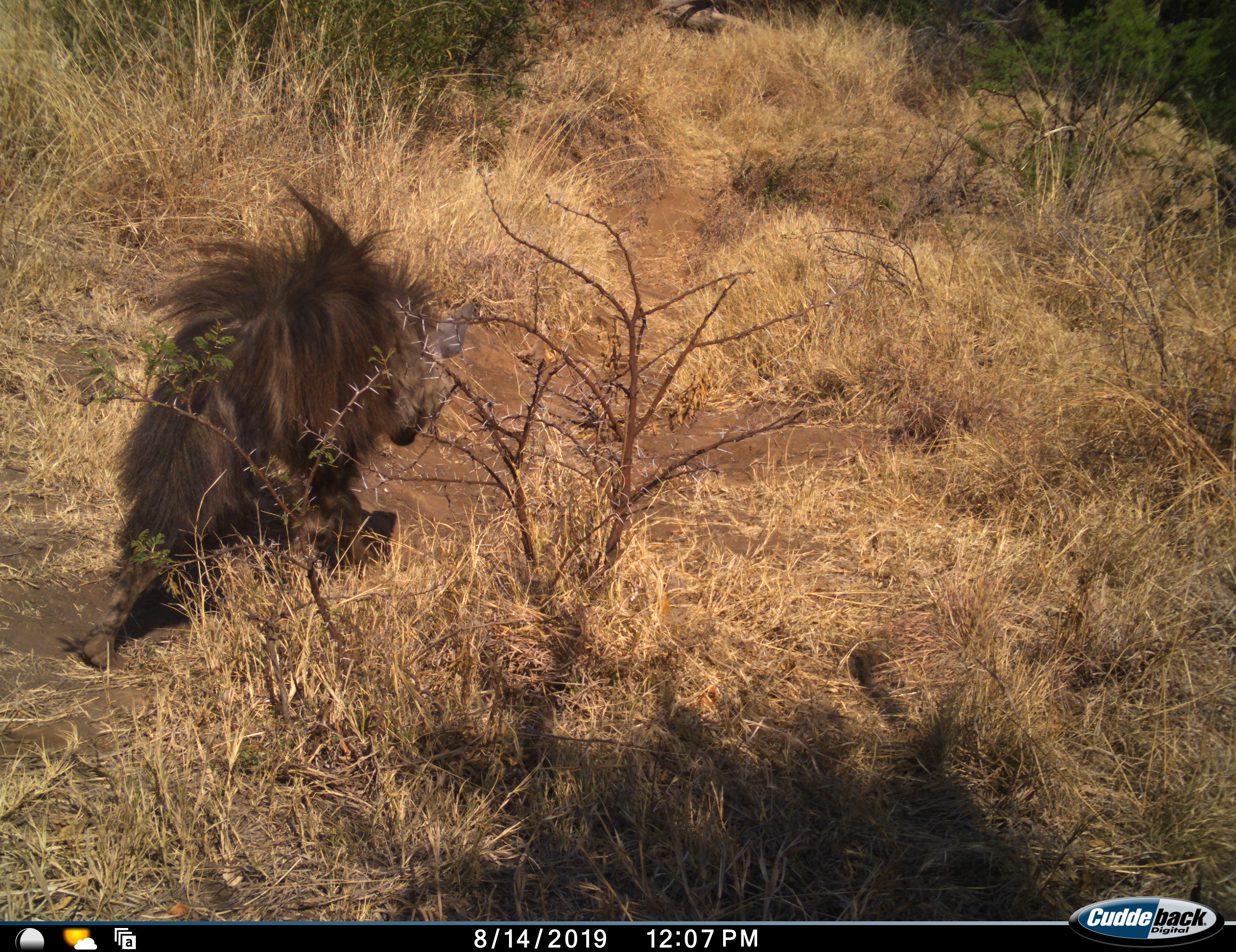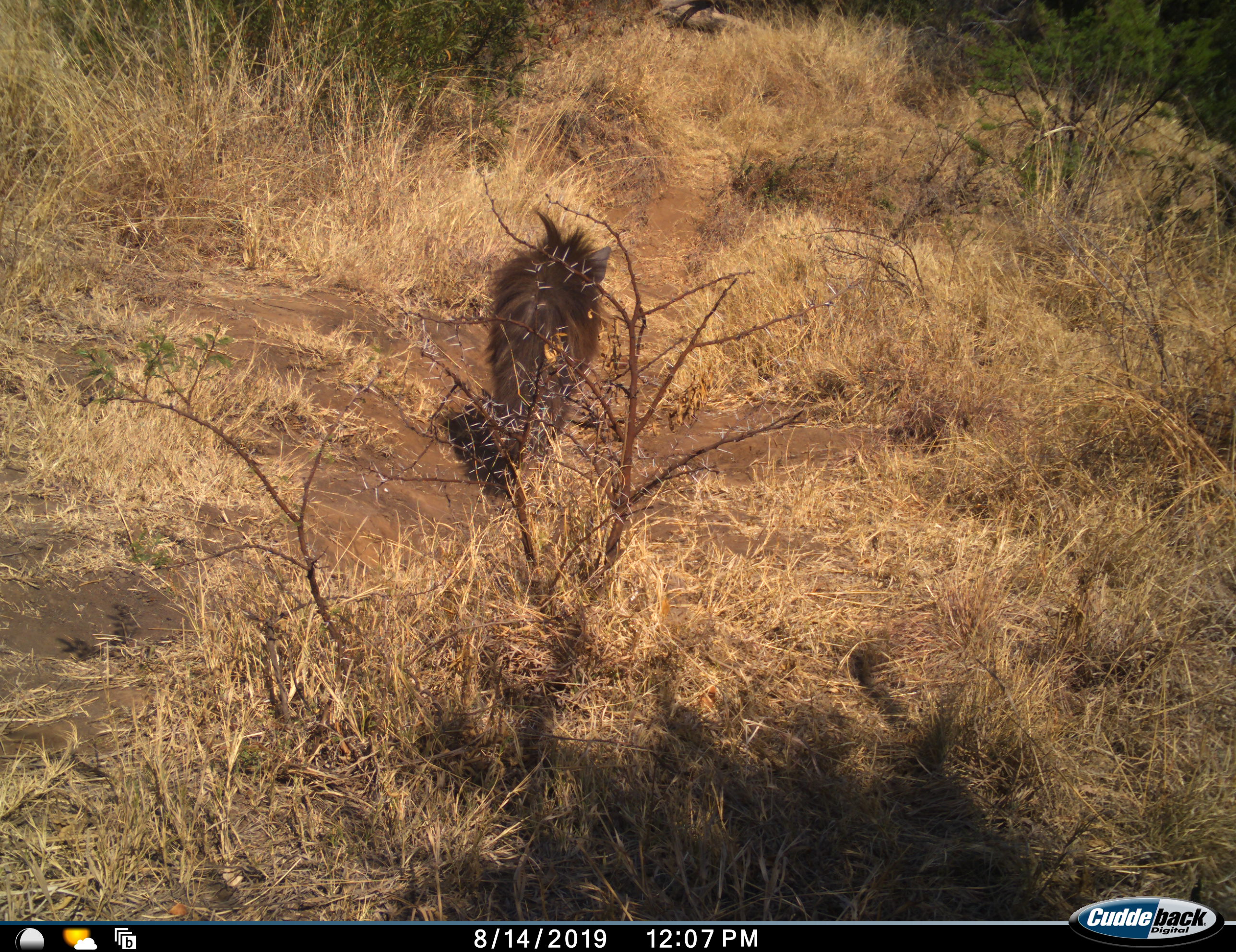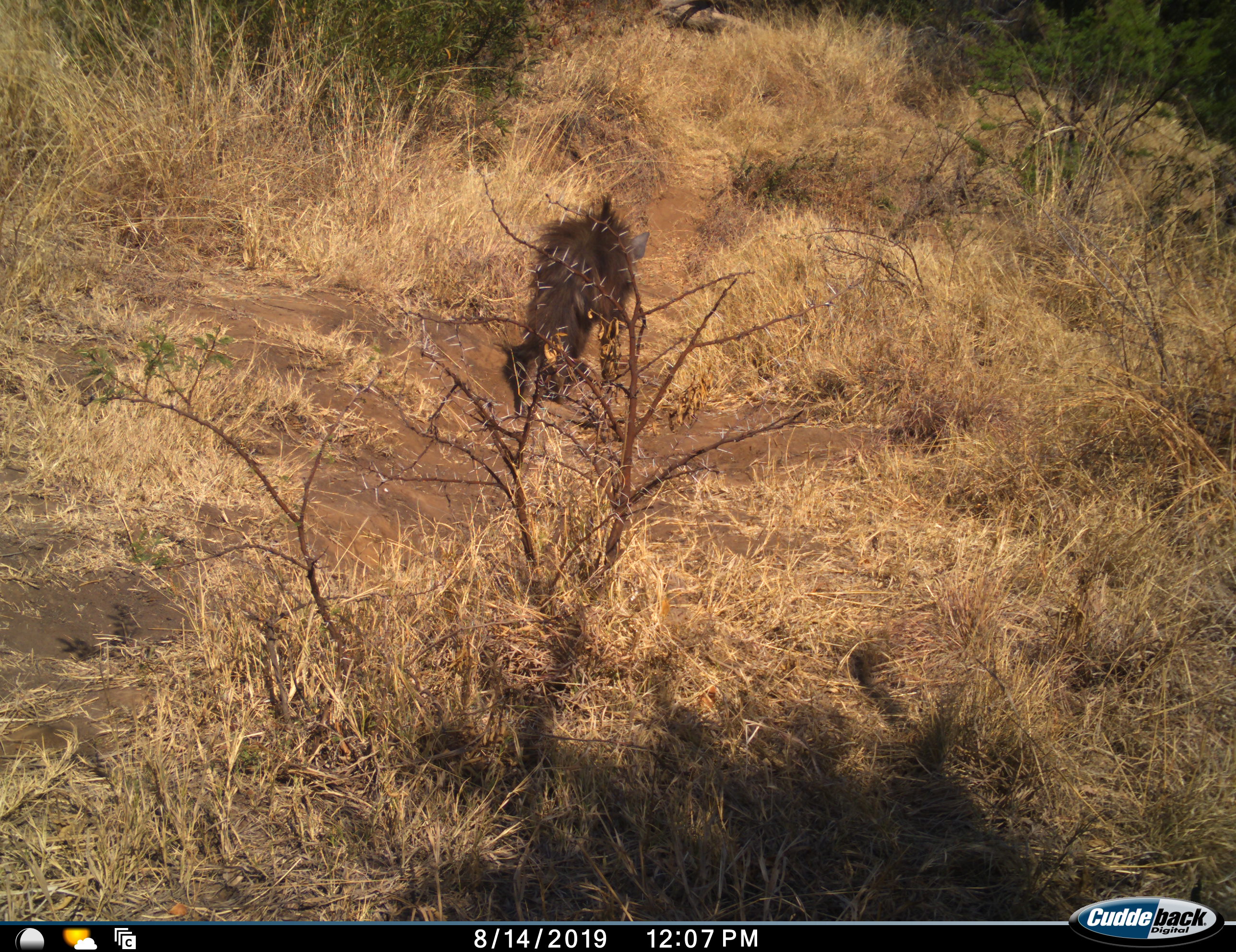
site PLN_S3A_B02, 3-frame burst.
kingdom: Animalia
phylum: Chordata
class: Mammalia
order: Carnivora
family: Hyaenidae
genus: Parahyaena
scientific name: Parahyaena brunnea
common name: brown hyena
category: hyenabrown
Hyenabrown (brown hyena) (Parahyaena brunnea), count 1. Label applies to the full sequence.